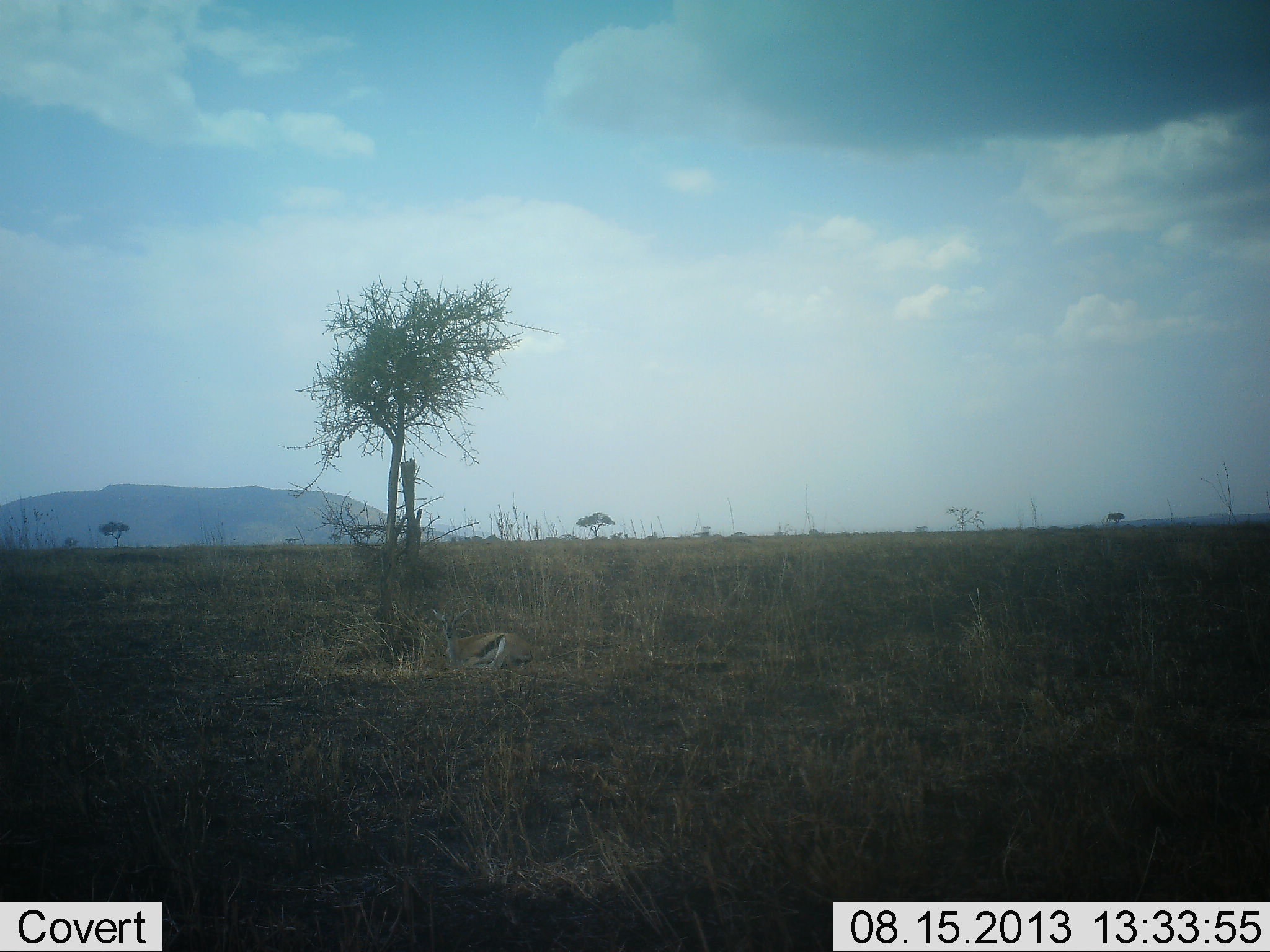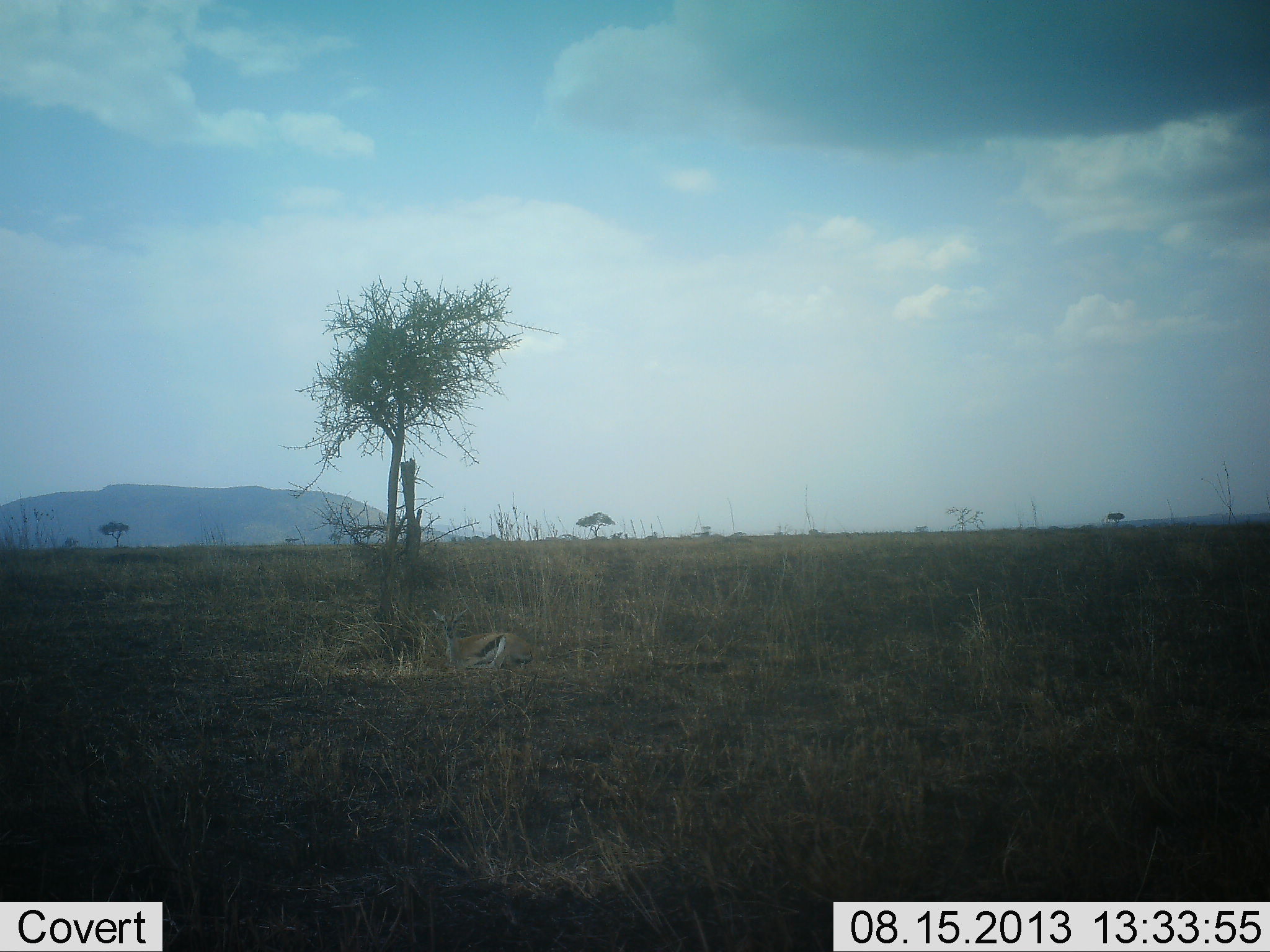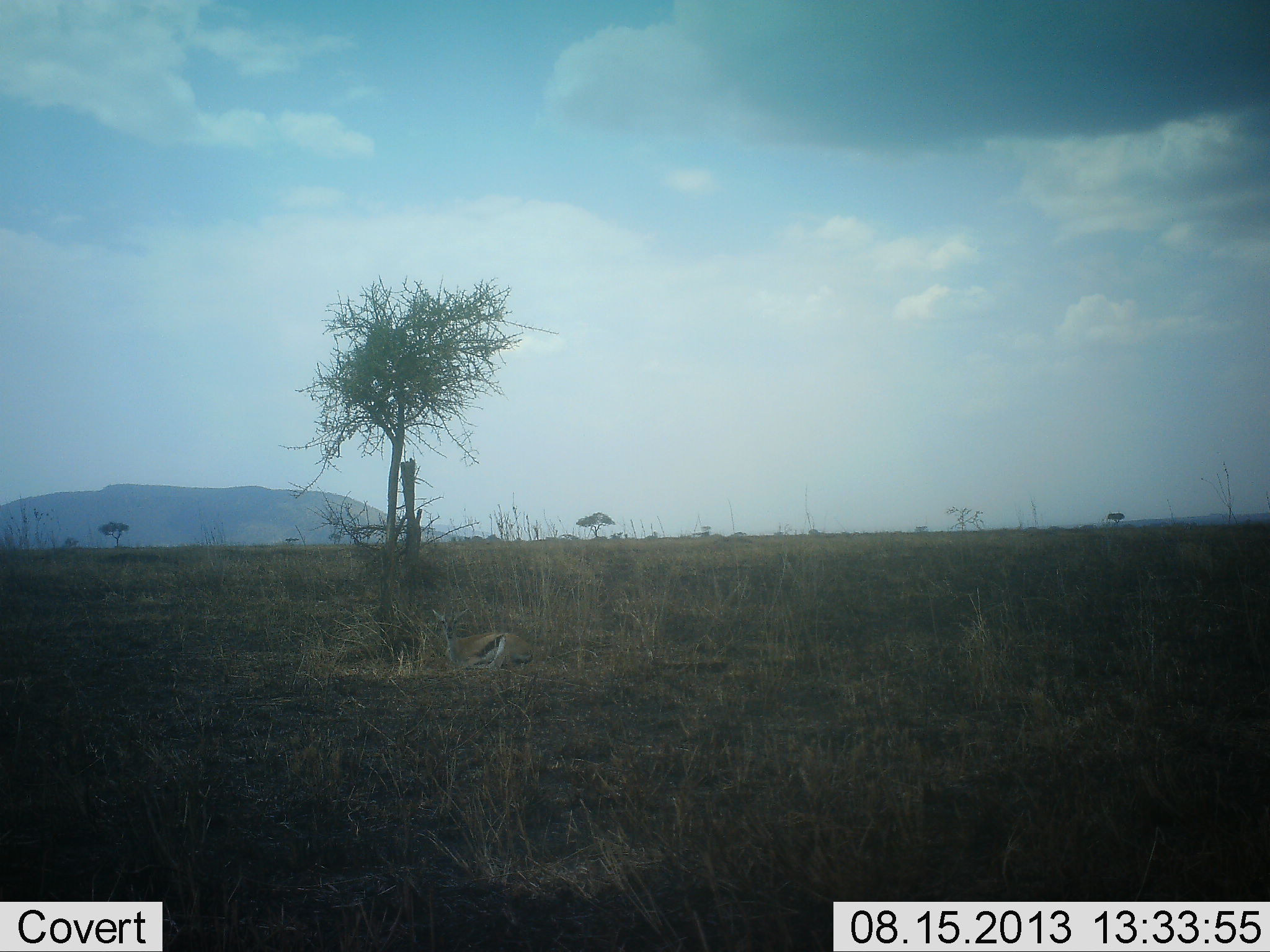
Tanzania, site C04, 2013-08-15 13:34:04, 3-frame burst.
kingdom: Animalia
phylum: Chordata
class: Mammalia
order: Artiodactyla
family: Bovidae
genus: Eudorcas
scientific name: Eudorcas thomsonii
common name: thomson's gazelle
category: gazellethomsons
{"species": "gazellethomsons (thomson's gazelle) (Eudorcas thomsonii)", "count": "1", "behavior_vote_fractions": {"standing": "28%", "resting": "72%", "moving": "0%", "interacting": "0%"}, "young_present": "3%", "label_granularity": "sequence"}